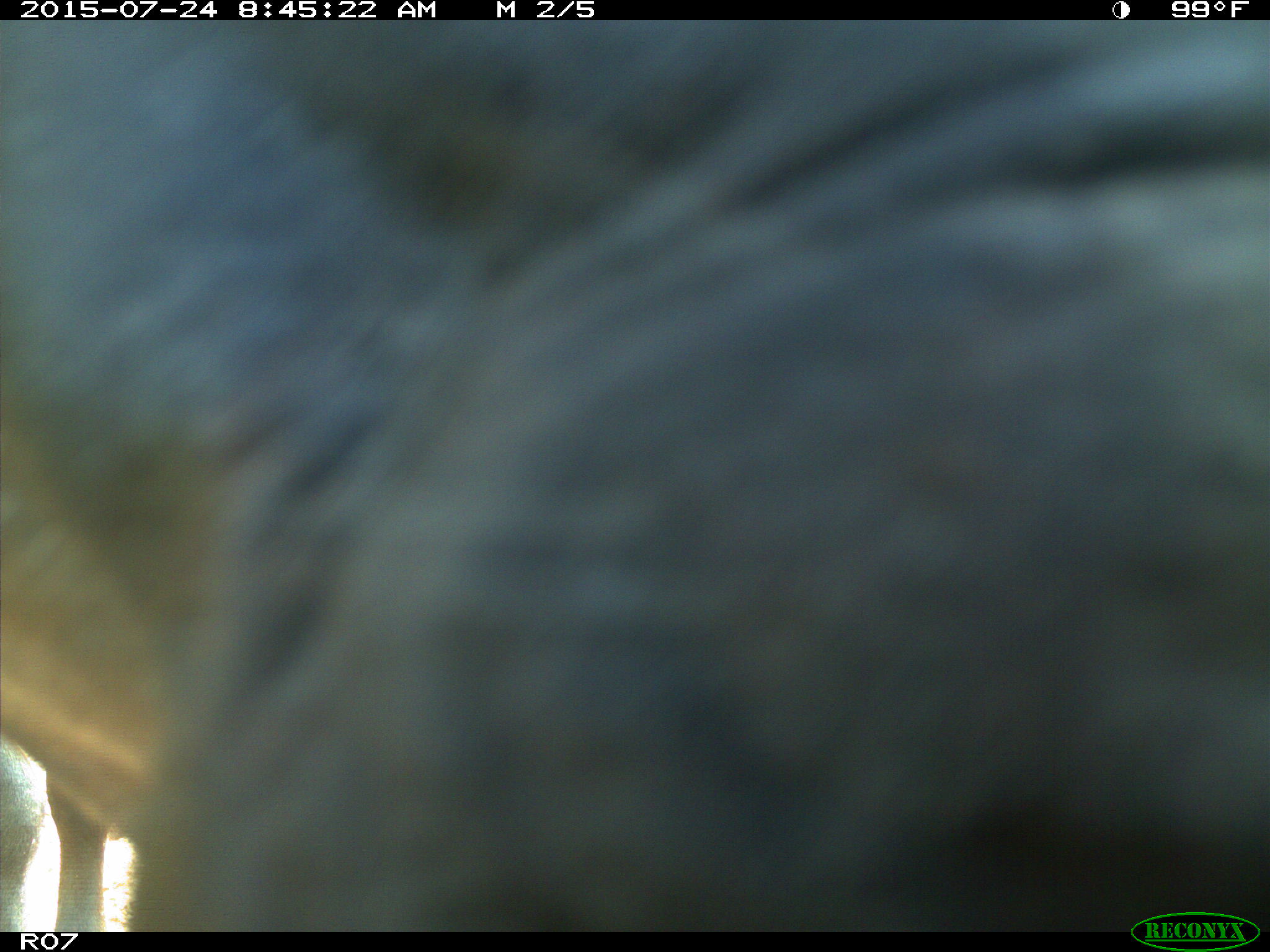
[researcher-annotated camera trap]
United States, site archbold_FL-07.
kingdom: Animalia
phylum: Chordata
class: Mammalia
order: Artiodactyla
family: Bovidae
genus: Bos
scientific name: Bos taurus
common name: domestic cow